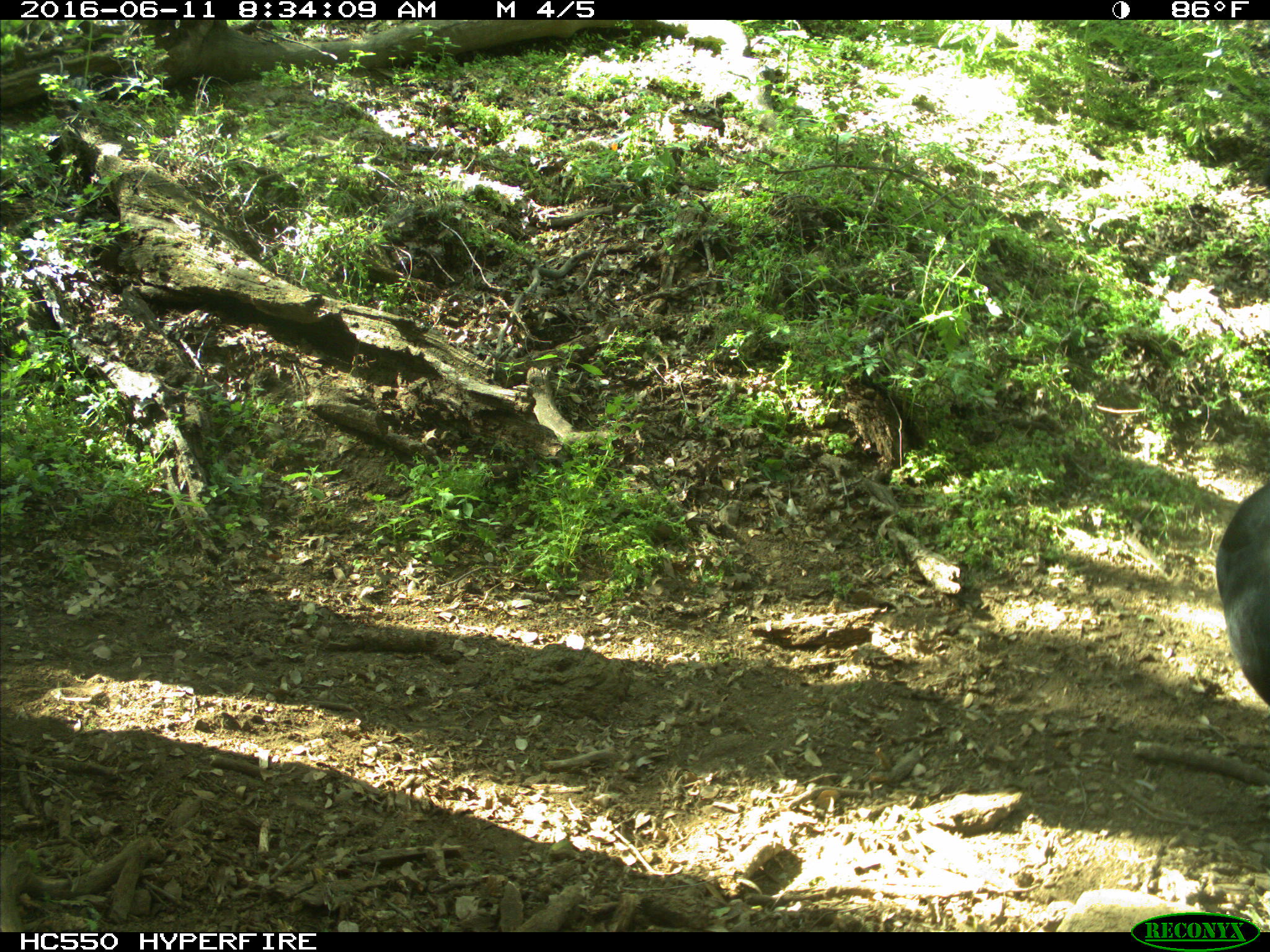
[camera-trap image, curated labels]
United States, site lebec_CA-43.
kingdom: Animalia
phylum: Chordata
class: Mammalia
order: Artiodactyla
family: Bovidae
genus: Bos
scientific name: Bos taurus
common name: domestic cow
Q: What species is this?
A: Bos taurus (domestic cow).